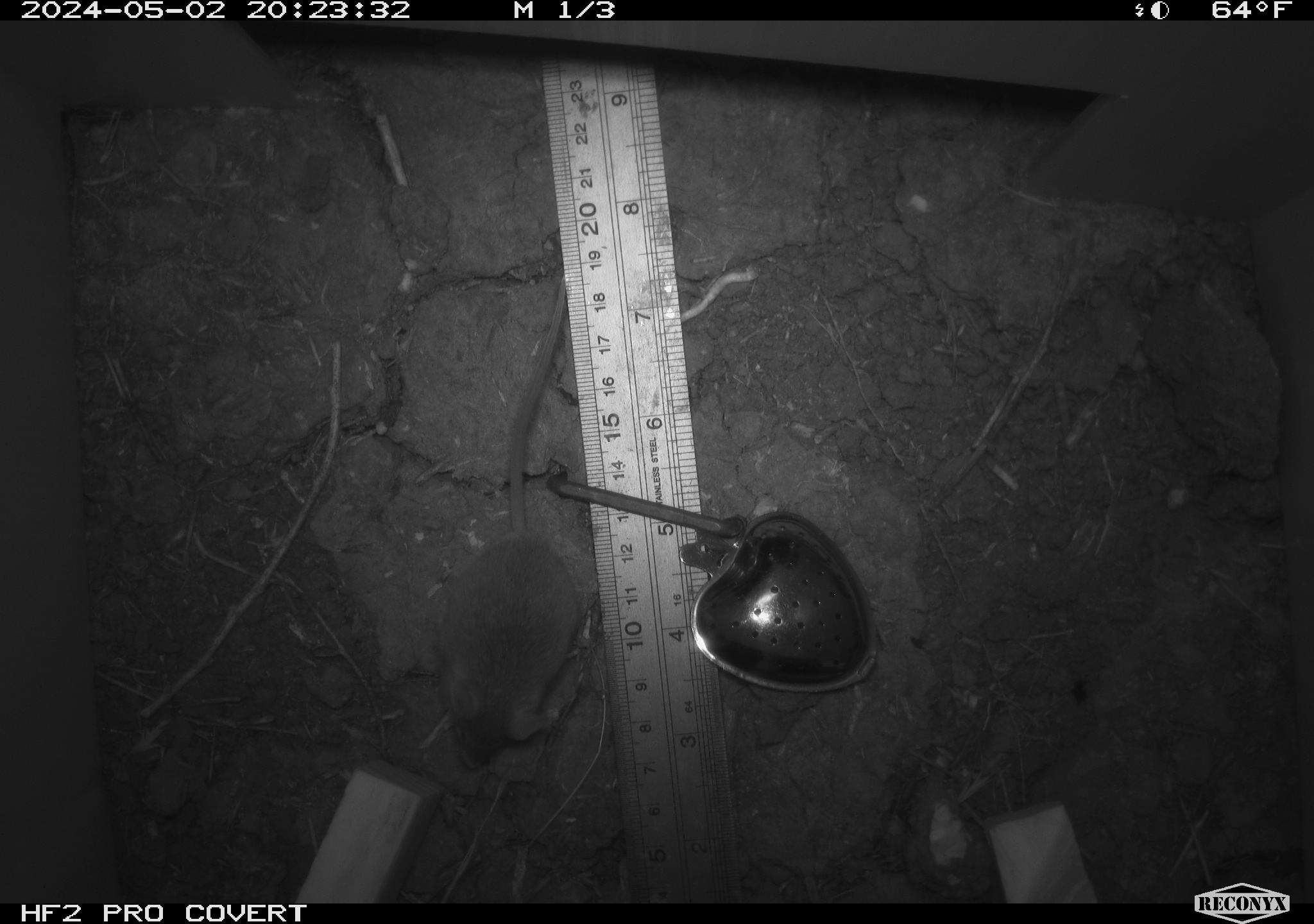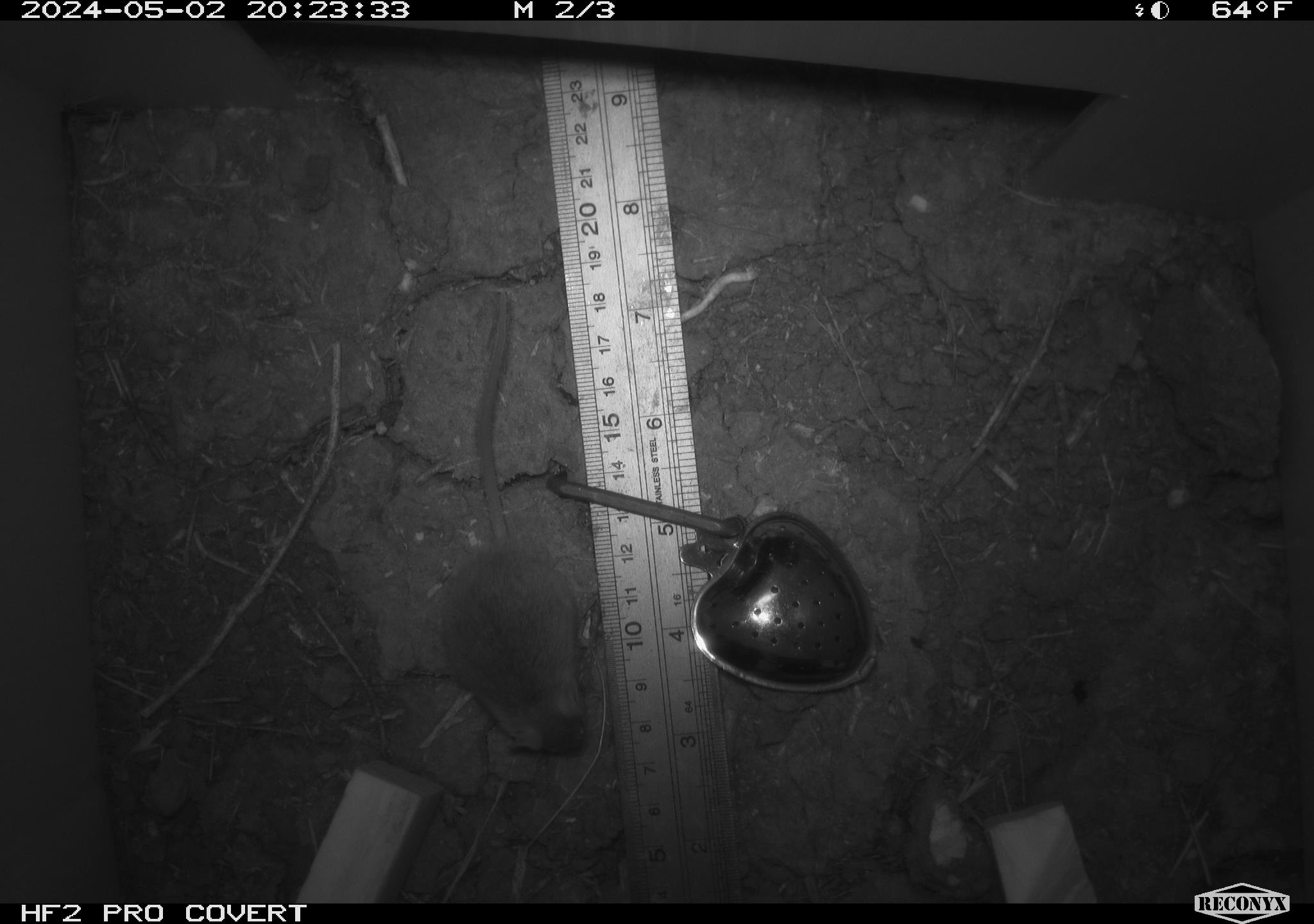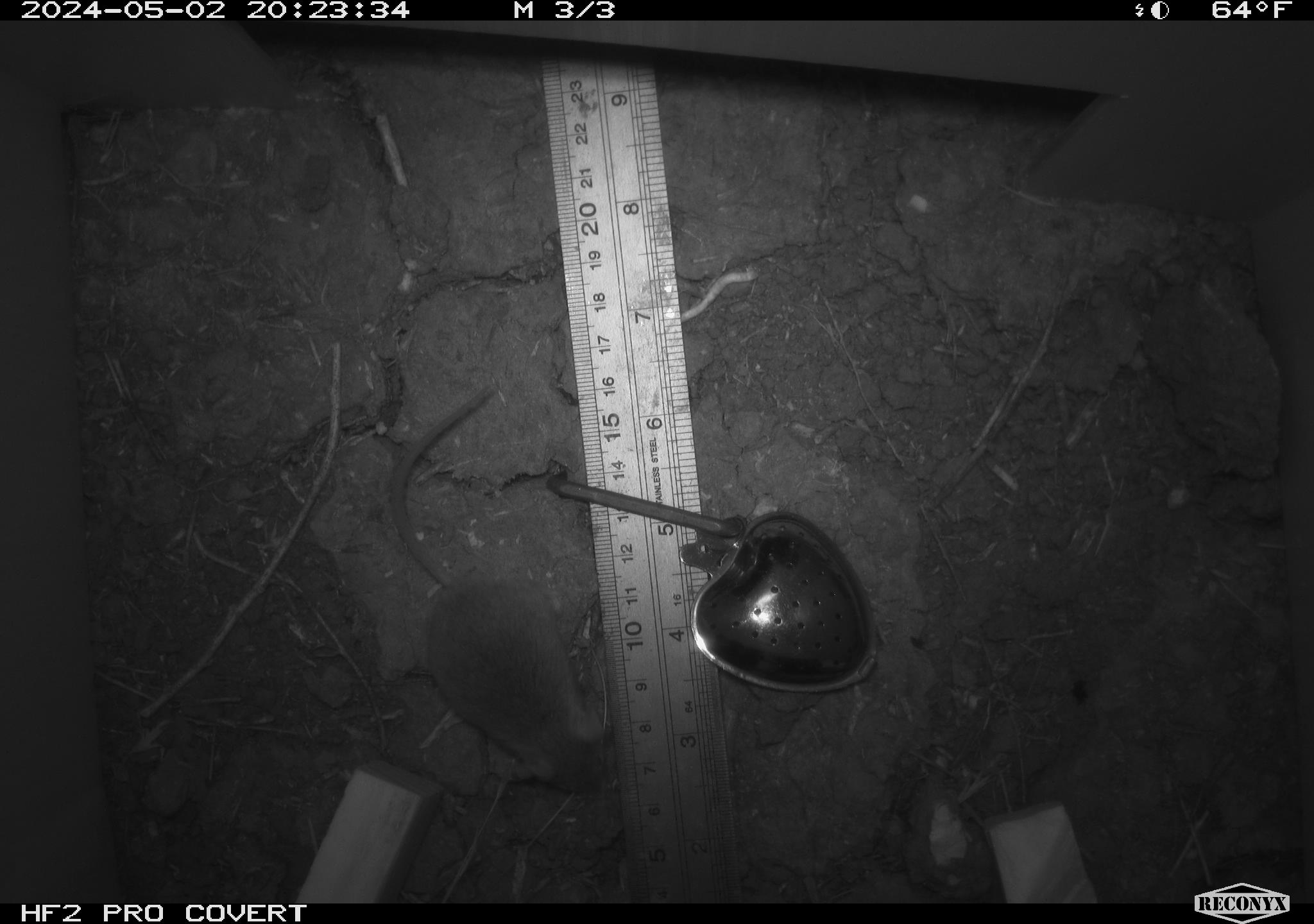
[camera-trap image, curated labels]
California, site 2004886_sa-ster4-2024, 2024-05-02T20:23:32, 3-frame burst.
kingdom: Animalia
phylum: Chordata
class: Mammalia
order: Rodentia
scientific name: Rodentia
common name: mouse species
Mouse species (Rodentia).